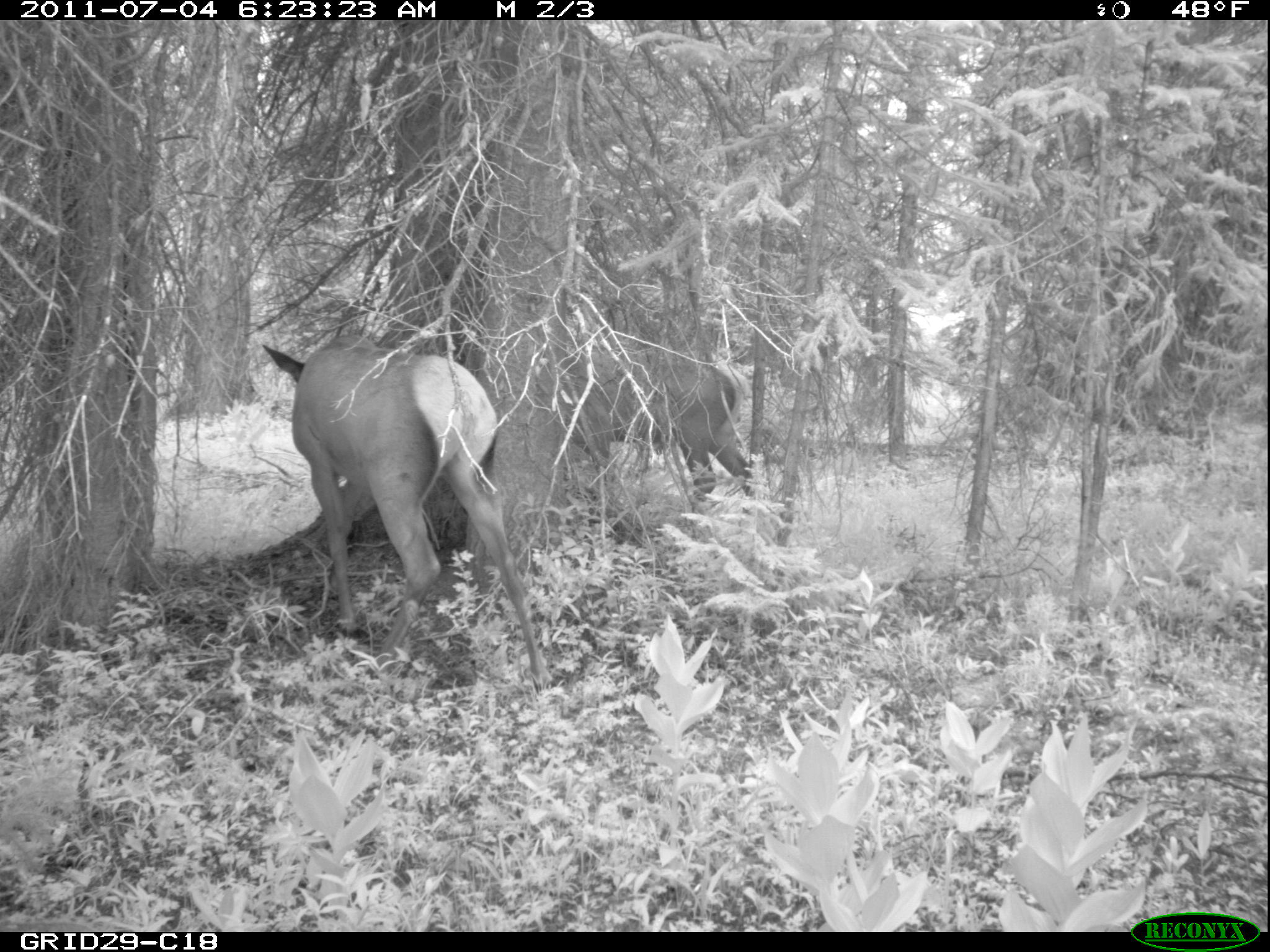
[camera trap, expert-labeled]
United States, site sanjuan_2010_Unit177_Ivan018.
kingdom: Animalia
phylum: Chordata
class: Mammalia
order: Artiodactyla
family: Cervidae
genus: Cervus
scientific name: Cervus elaphus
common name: red deer